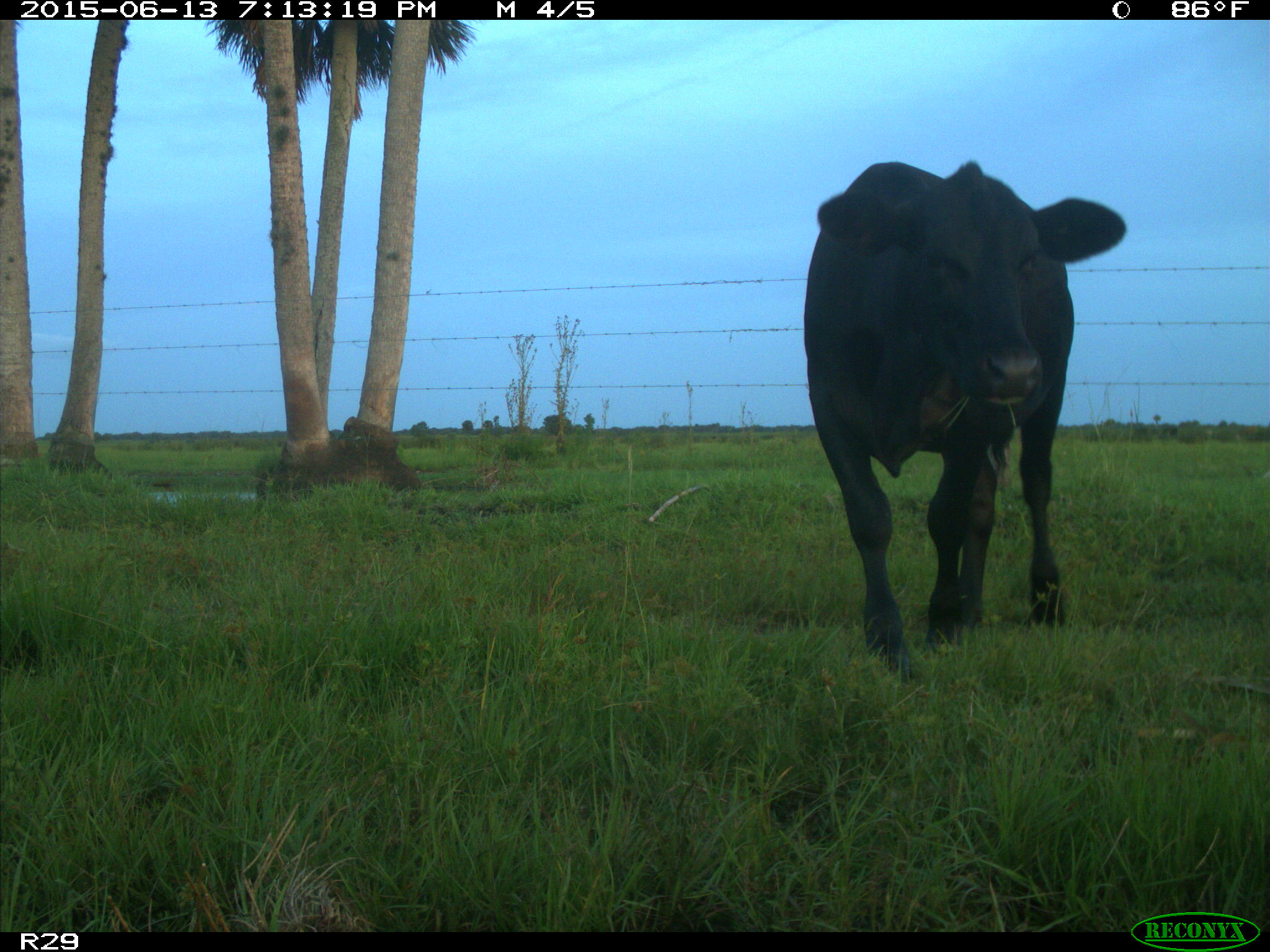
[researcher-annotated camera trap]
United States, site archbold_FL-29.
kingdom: Animalia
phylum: Chordata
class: Mammalia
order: Artiodactyla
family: Bovidae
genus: Bos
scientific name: Bos taurus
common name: domestic cow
Bos taurus (domestic cow).